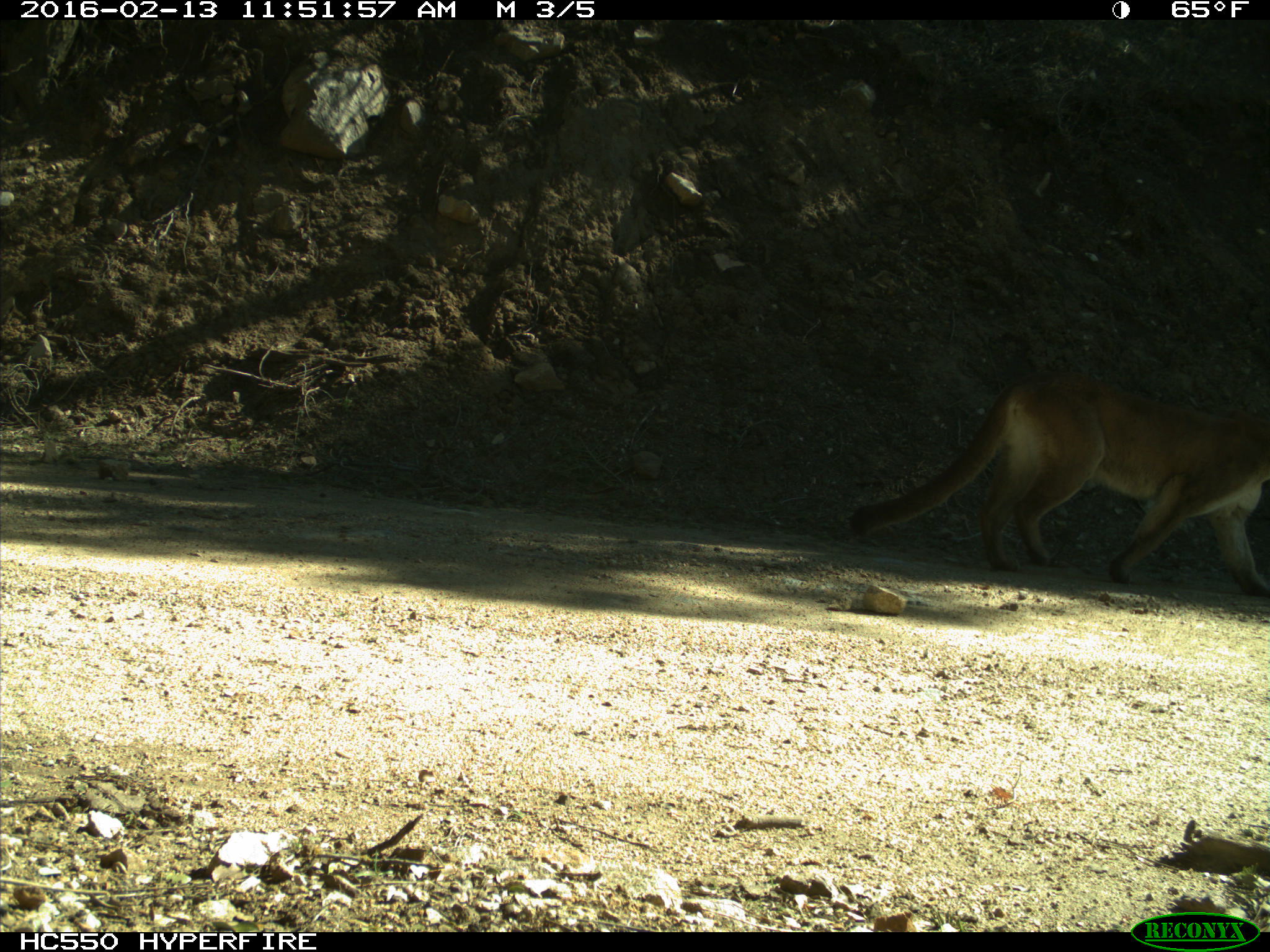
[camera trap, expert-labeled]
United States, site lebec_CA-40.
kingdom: Animalia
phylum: Chordata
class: Mammalia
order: Carnivora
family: Felidae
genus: Puma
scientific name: Puma concolor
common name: mountain lion